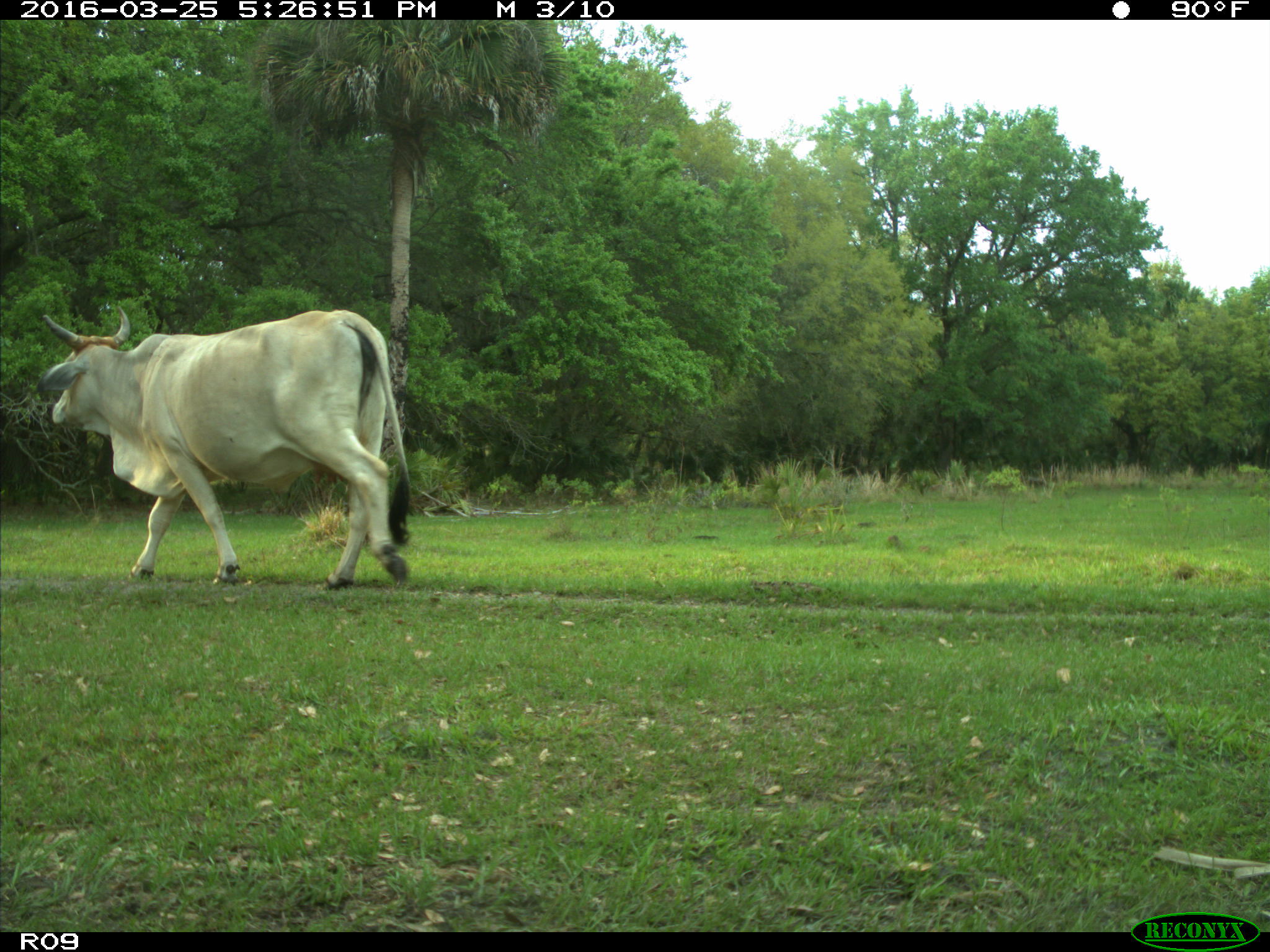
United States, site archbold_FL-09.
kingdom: Animalia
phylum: Chordata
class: Mammalia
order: Artiodactyla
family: Bovidae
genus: Bos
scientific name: Bos taurus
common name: domestic cow